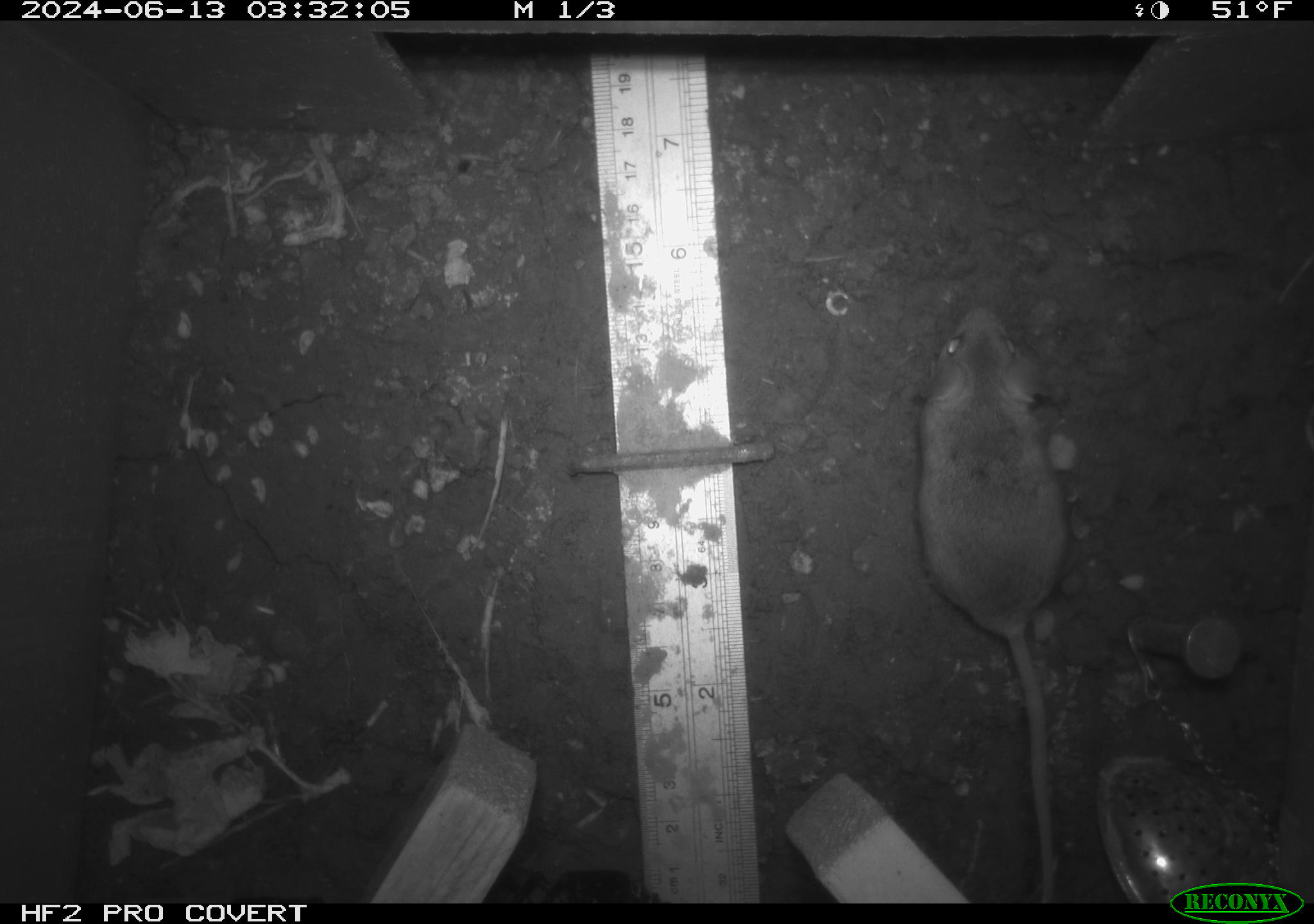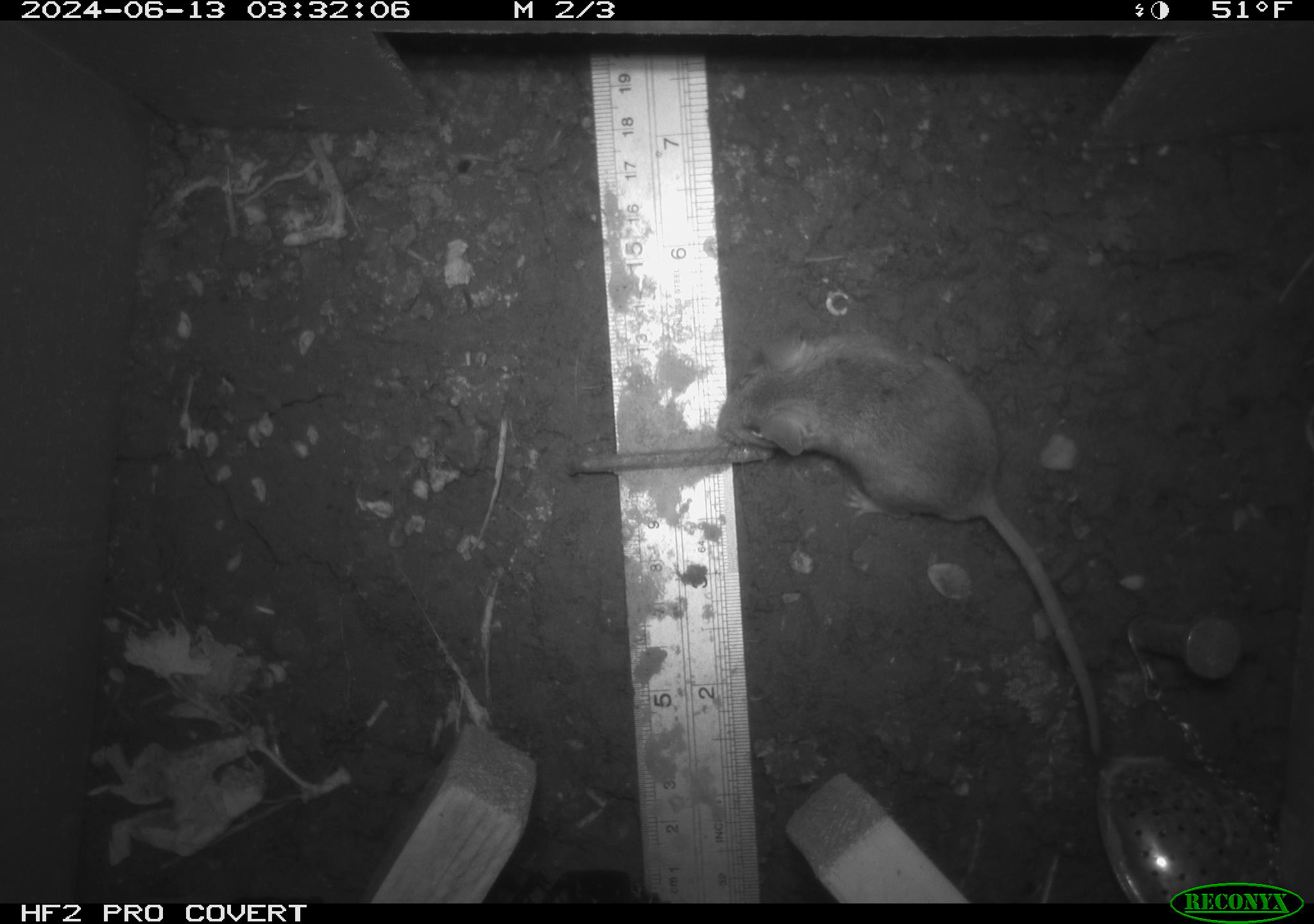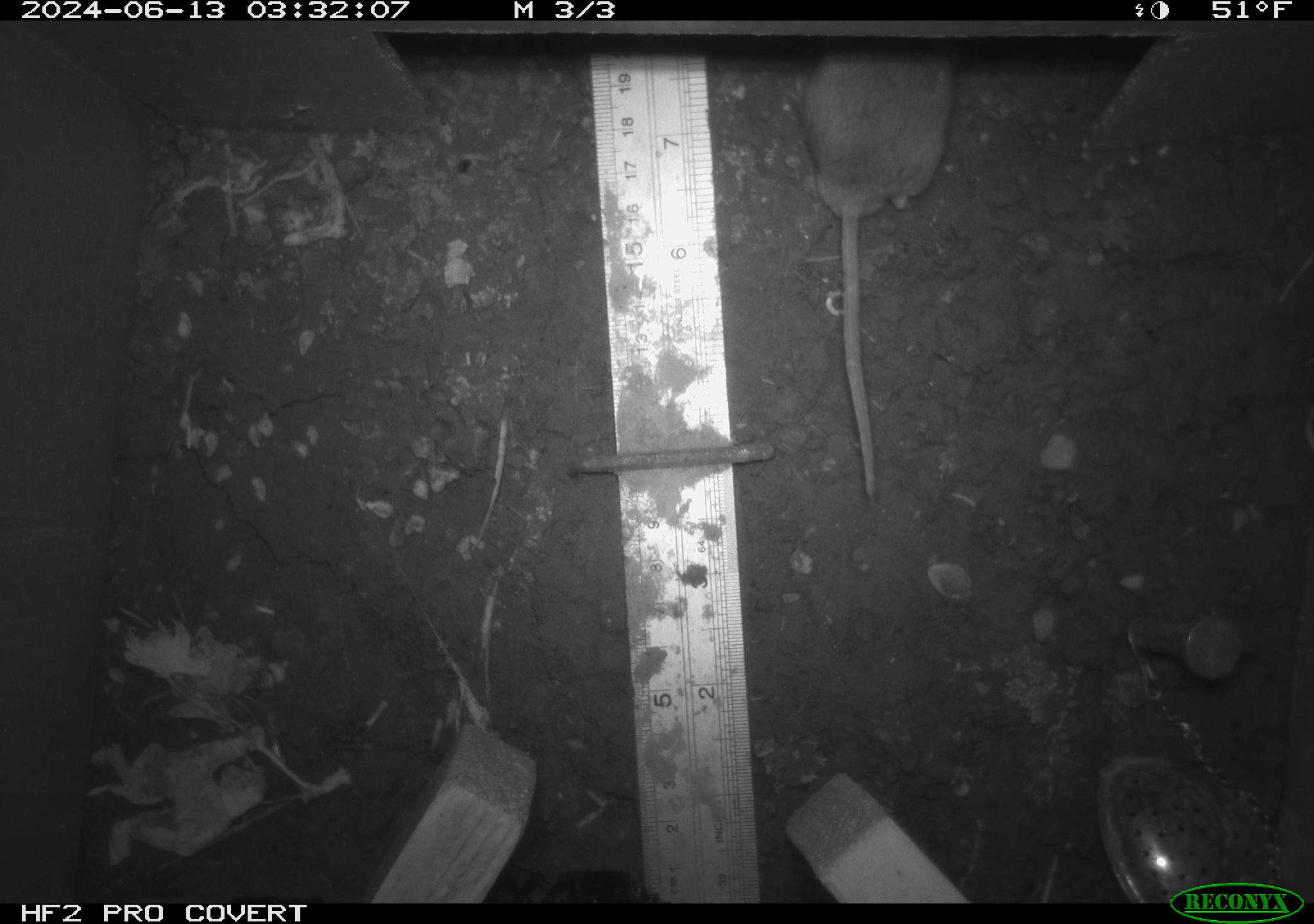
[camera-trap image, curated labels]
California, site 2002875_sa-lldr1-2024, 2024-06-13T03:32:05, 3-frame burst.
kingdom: Animalia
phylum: Chordata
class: Mammalia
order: Rodentia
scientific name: Rodentia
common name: mouse species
Mouse species (Rodentia).